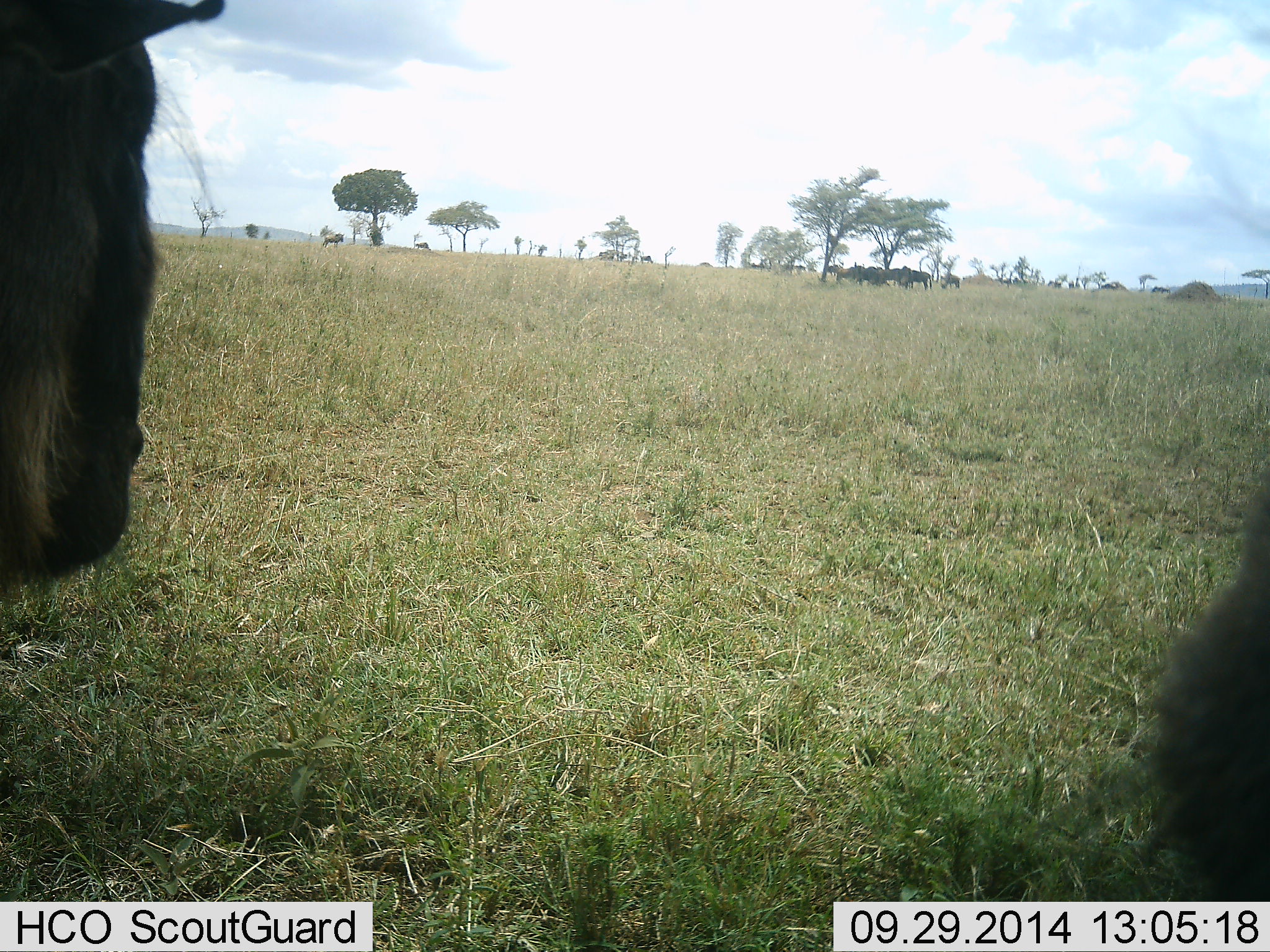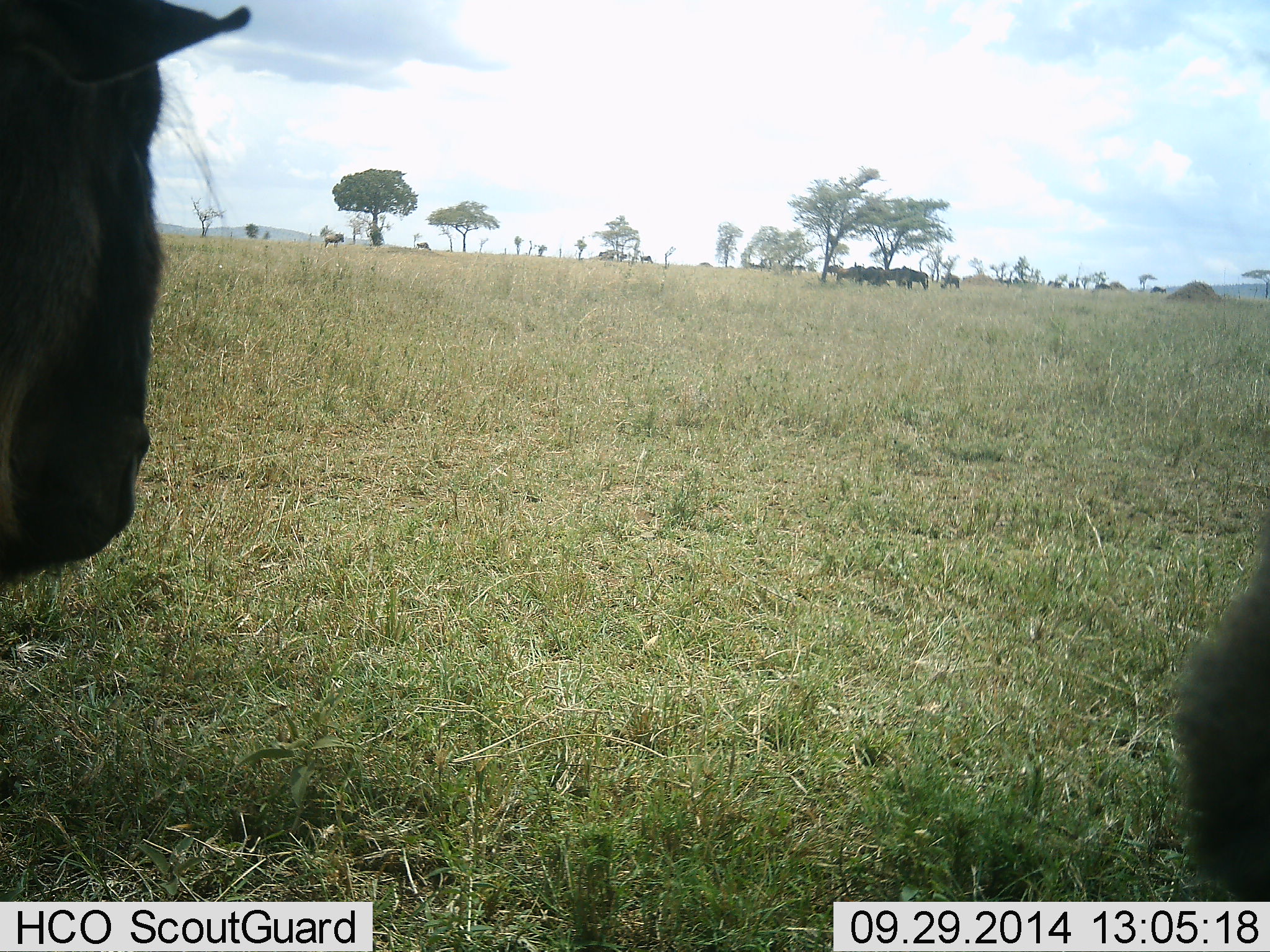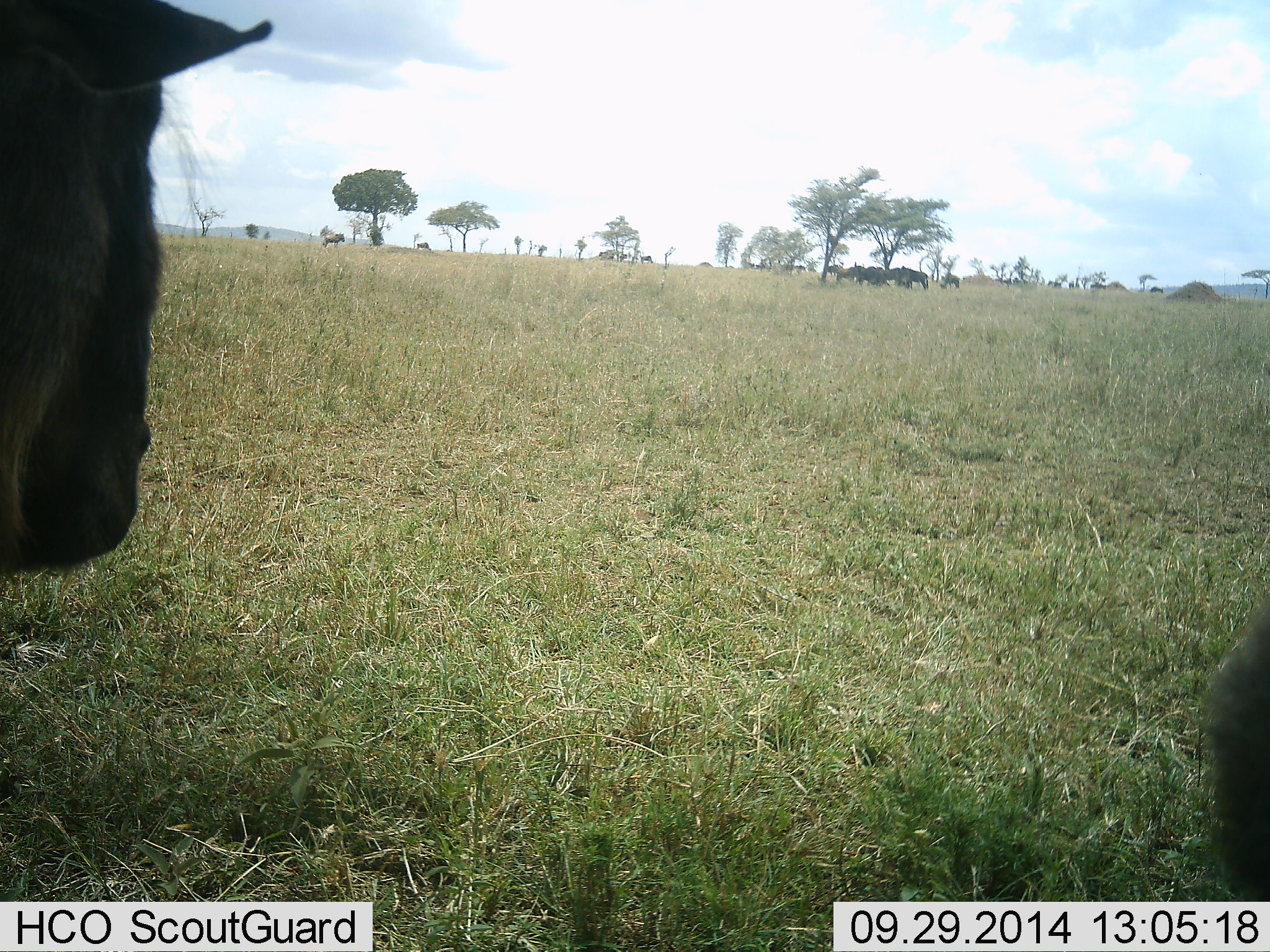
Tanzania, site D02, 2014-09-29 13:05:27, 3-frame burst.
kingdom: Animalia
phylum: Chordata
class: Mammalia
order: Artiodactyla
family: Bovidae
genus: Connochaetes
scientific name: Connochaetes taurinus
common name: blue wildebeest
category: wildebeest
Wildebeest (blue wildebeest) (Connochaetes taurinus), count 11-50. Behavior (volunteer vote fractions): standing 70%, resting 10%, moving 40%, interacting 0%. Young present (vote fraction): 0%. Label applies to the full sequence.